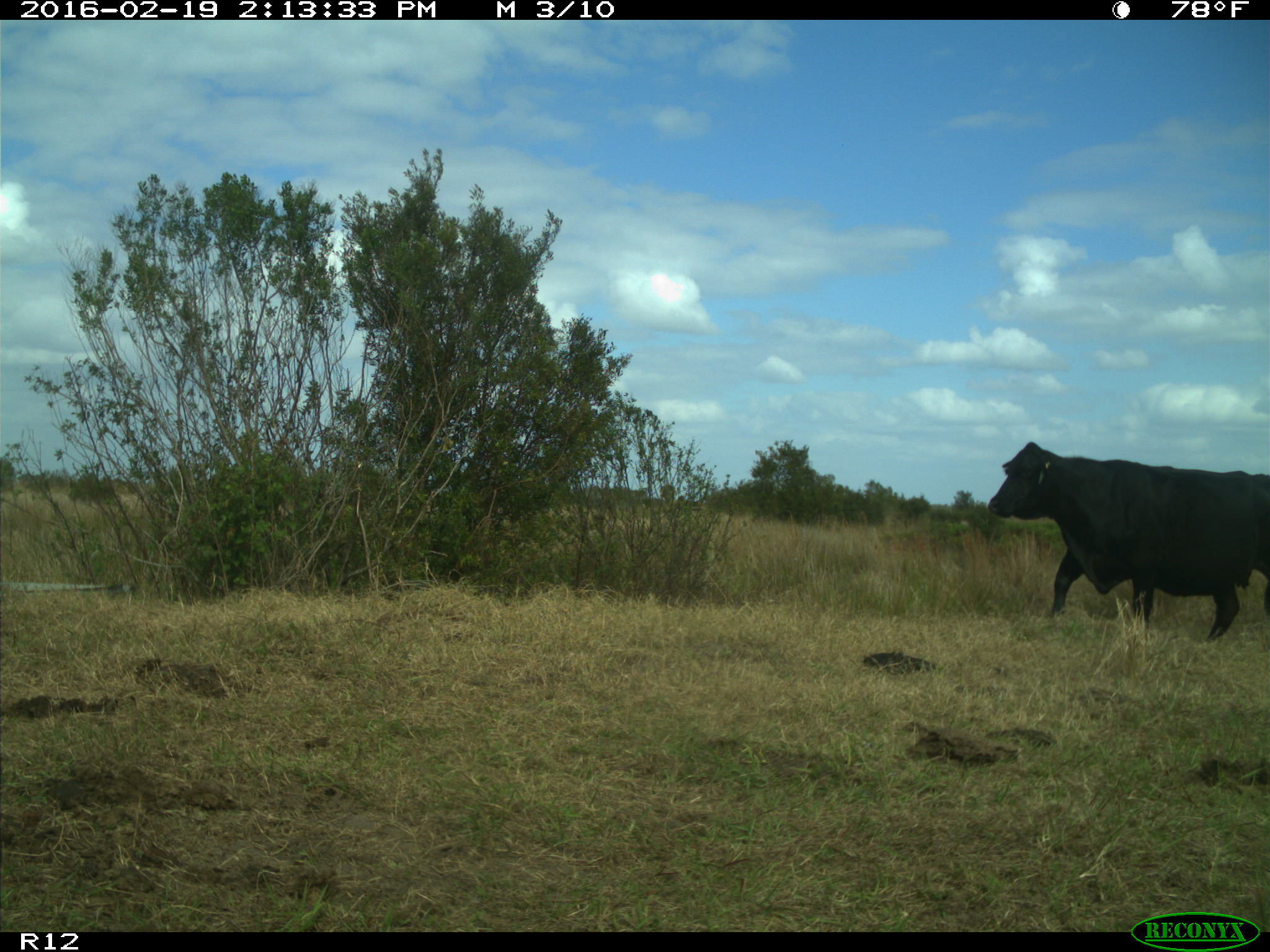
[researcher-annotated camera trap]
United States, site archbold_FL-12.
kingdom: Animalia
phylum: Chordata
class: Mammalia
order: Artiodactyla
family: Bovidae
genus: Bos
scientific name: Bos taurus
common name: domestic cow